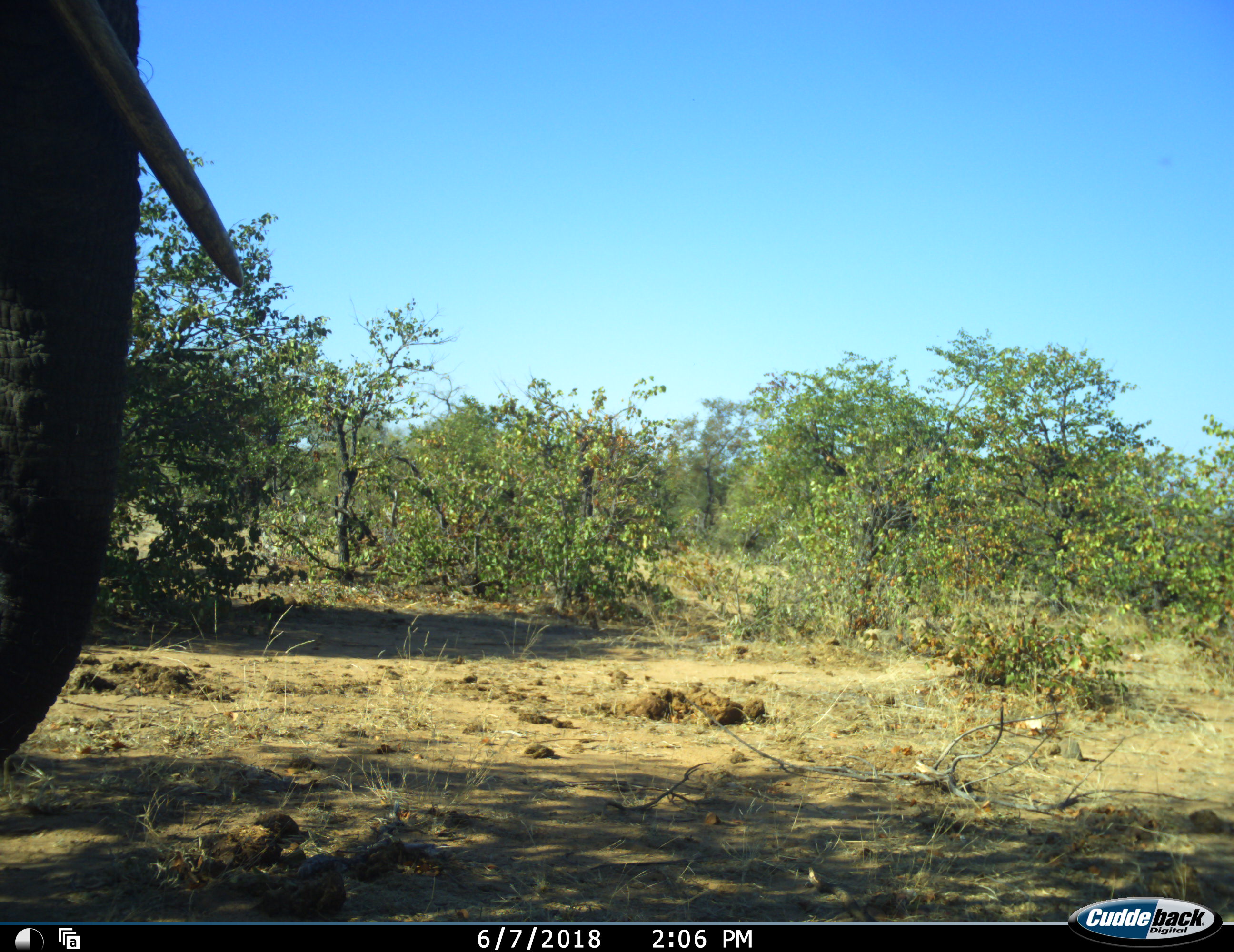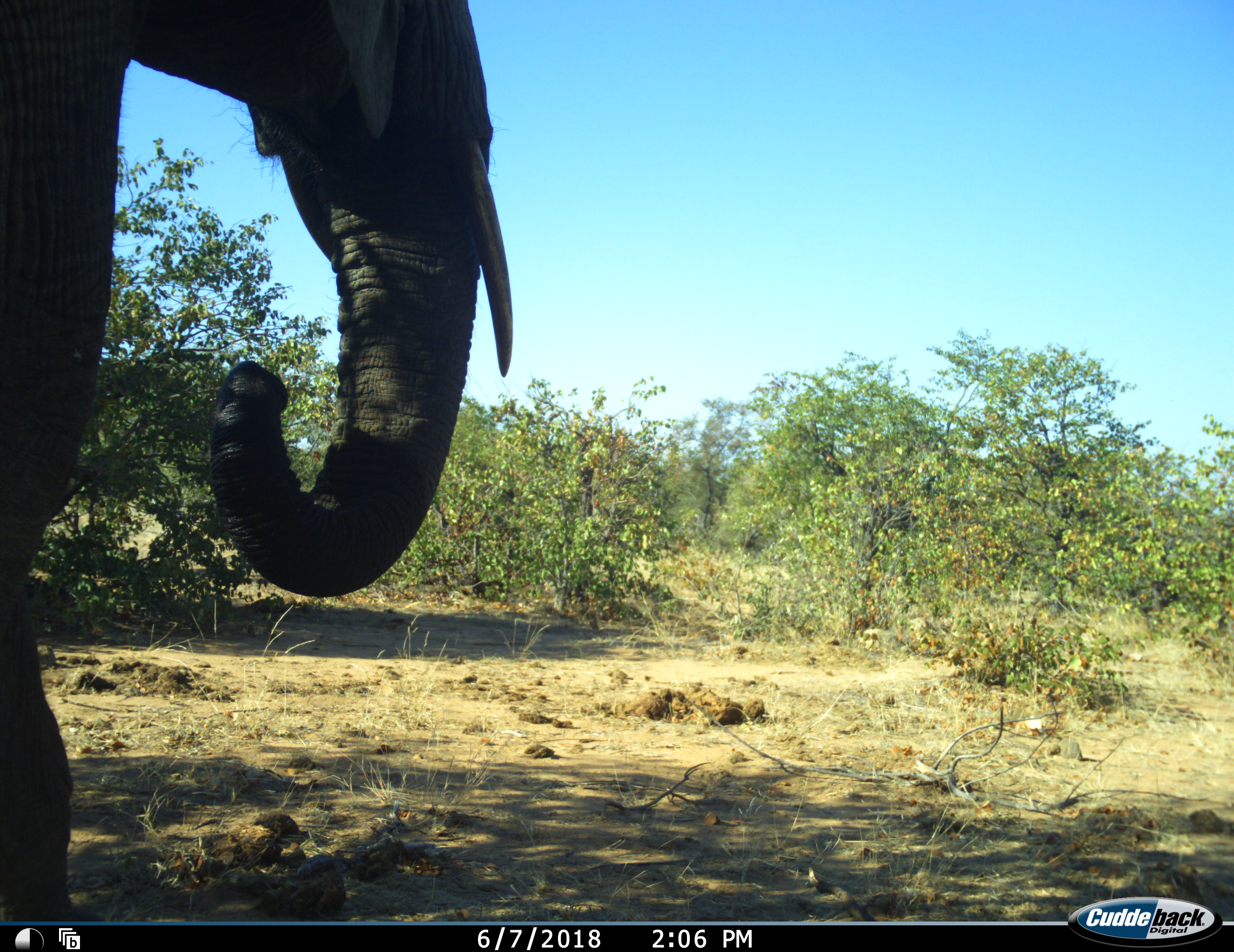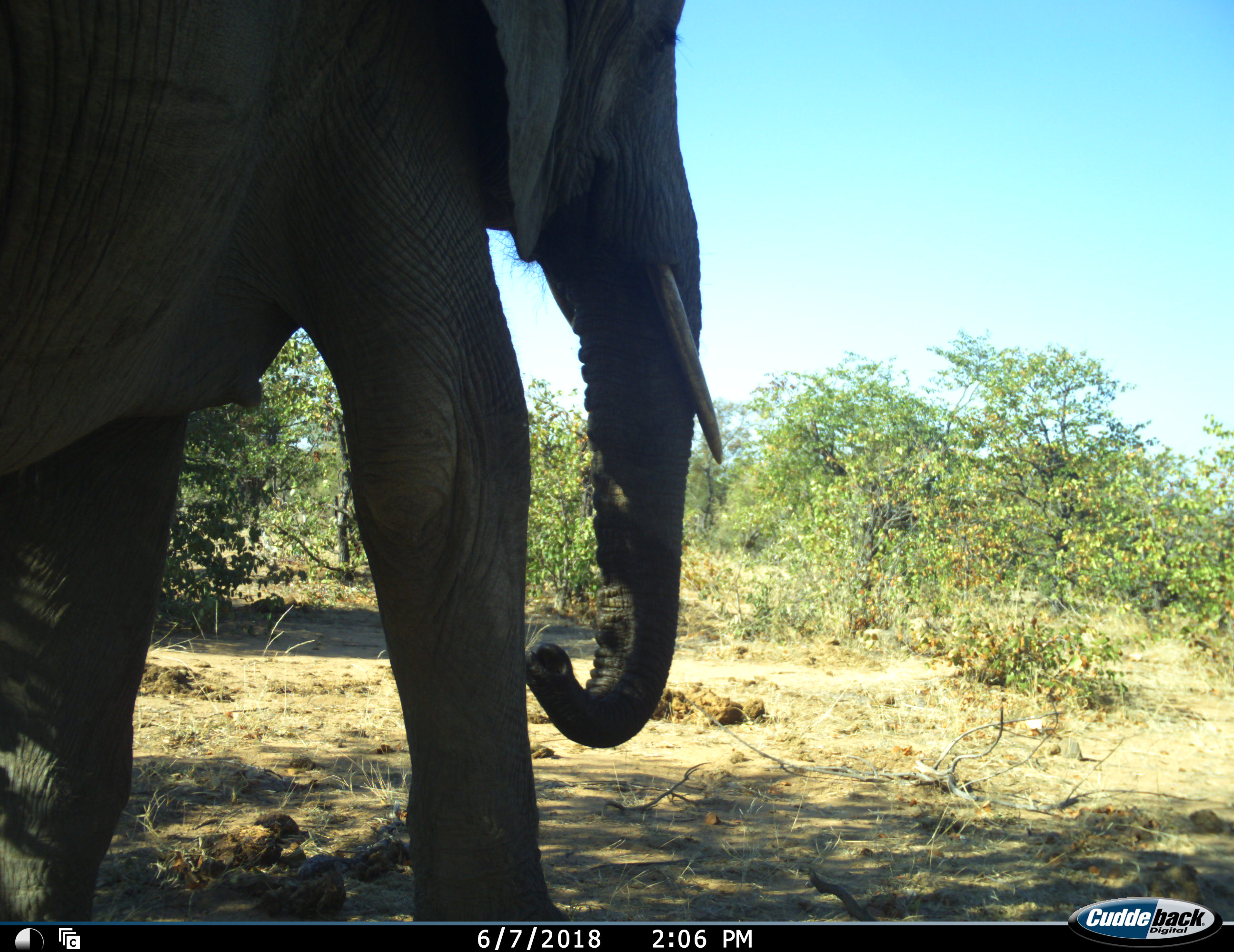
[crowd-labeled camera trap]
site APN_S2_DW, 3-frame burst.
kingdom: Animalia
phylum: Chordata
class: Mammalia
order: Proboscidea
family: Elephantidae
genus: Loxodonta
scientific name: Loxodonta africana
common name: african bush elephant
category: elephant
Elephant (african bush elephant) (Loxodonta africana), count 1. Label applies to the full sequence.